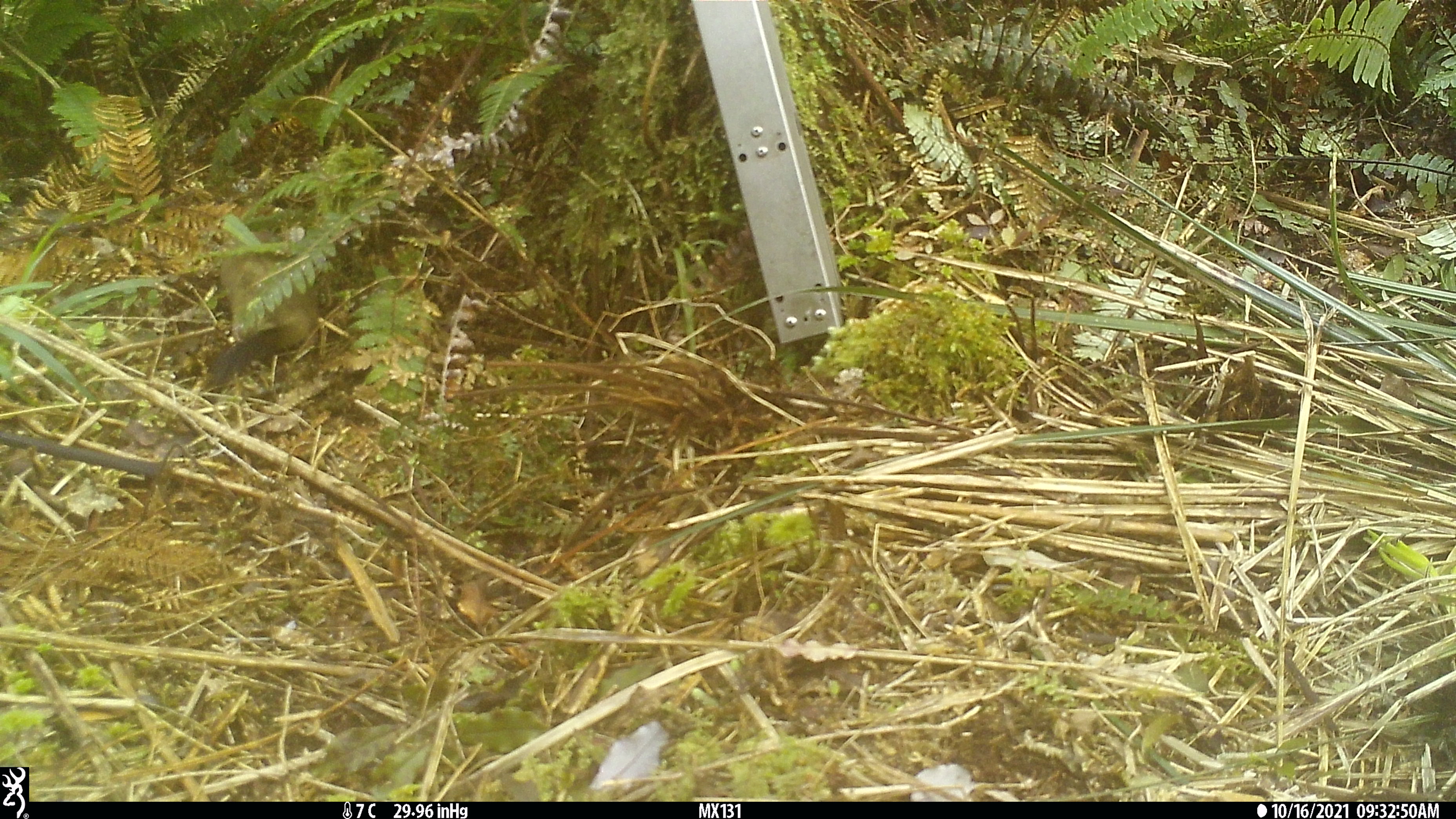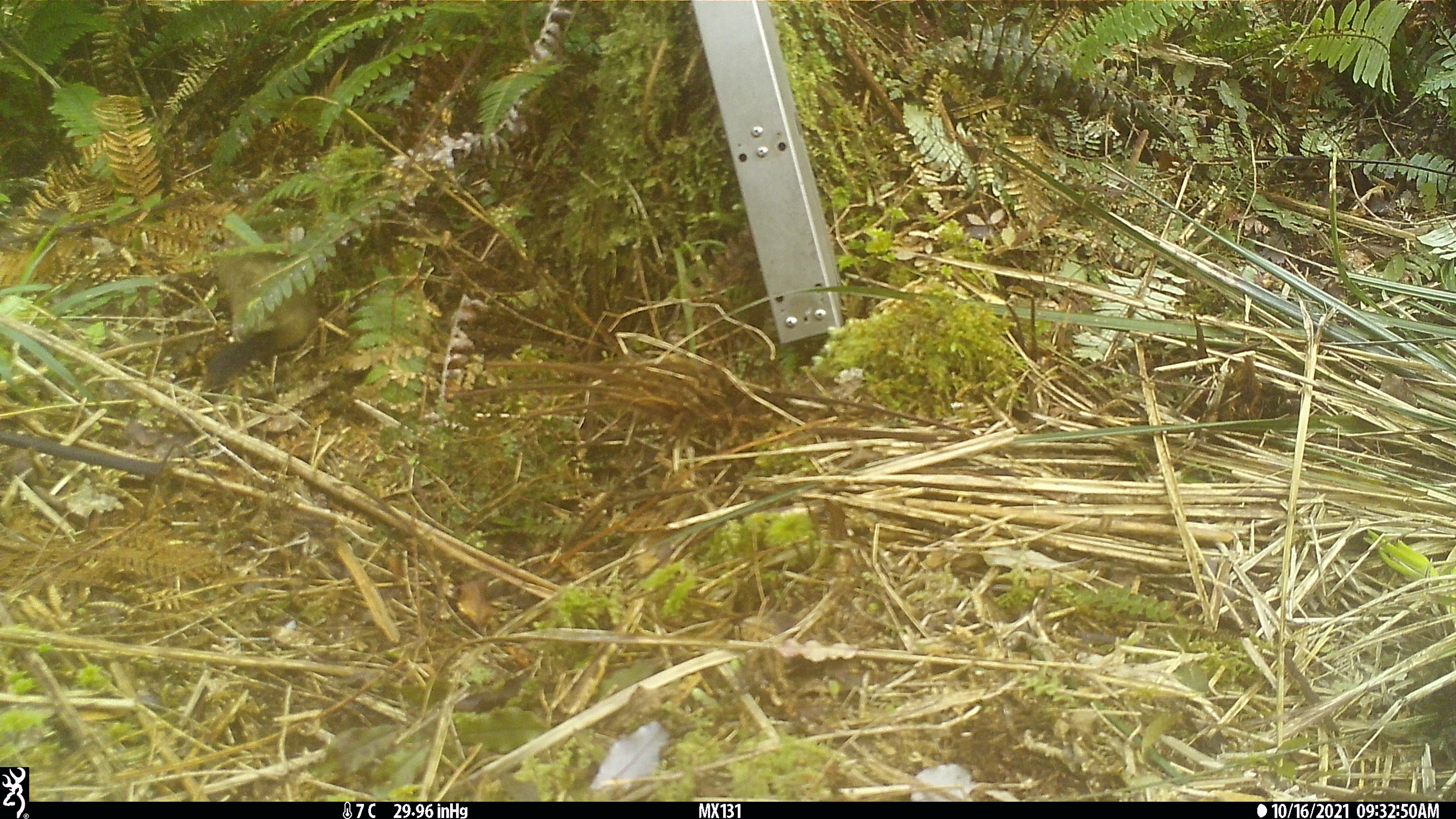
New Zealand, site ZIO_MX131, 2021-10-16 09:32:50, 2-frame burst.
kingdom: Animalia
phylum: Chordata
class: Mammalia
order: Carnivora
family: Mustelidae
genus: Mustela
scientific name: Mustela erminea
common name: stoat